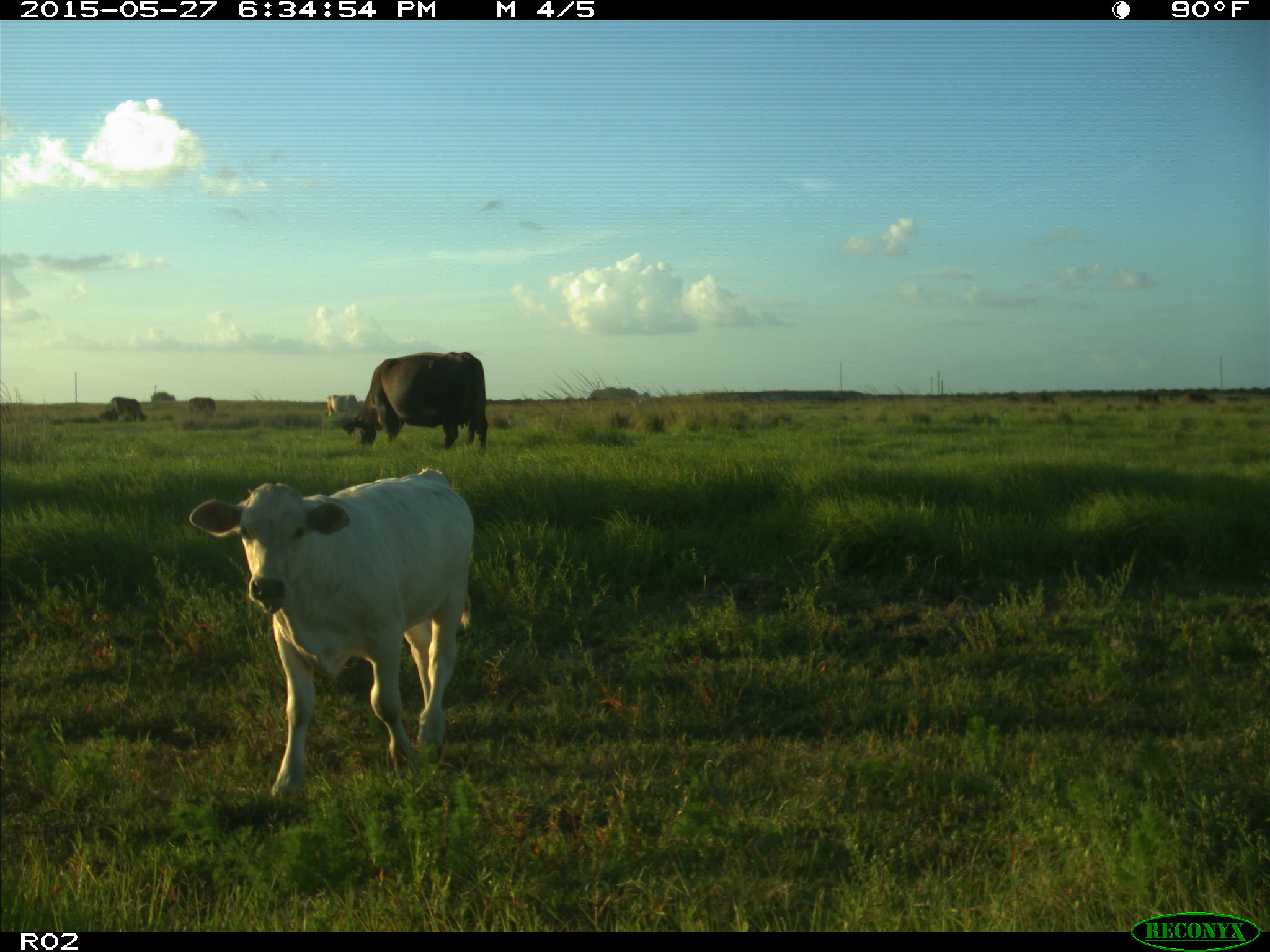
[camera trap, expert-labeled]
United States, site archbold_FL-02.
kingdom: Animalia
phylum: Chordata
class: Mammalia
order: Artiodactyla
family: Bovidae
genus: Bos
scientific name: Bos taurus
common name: domestic cow